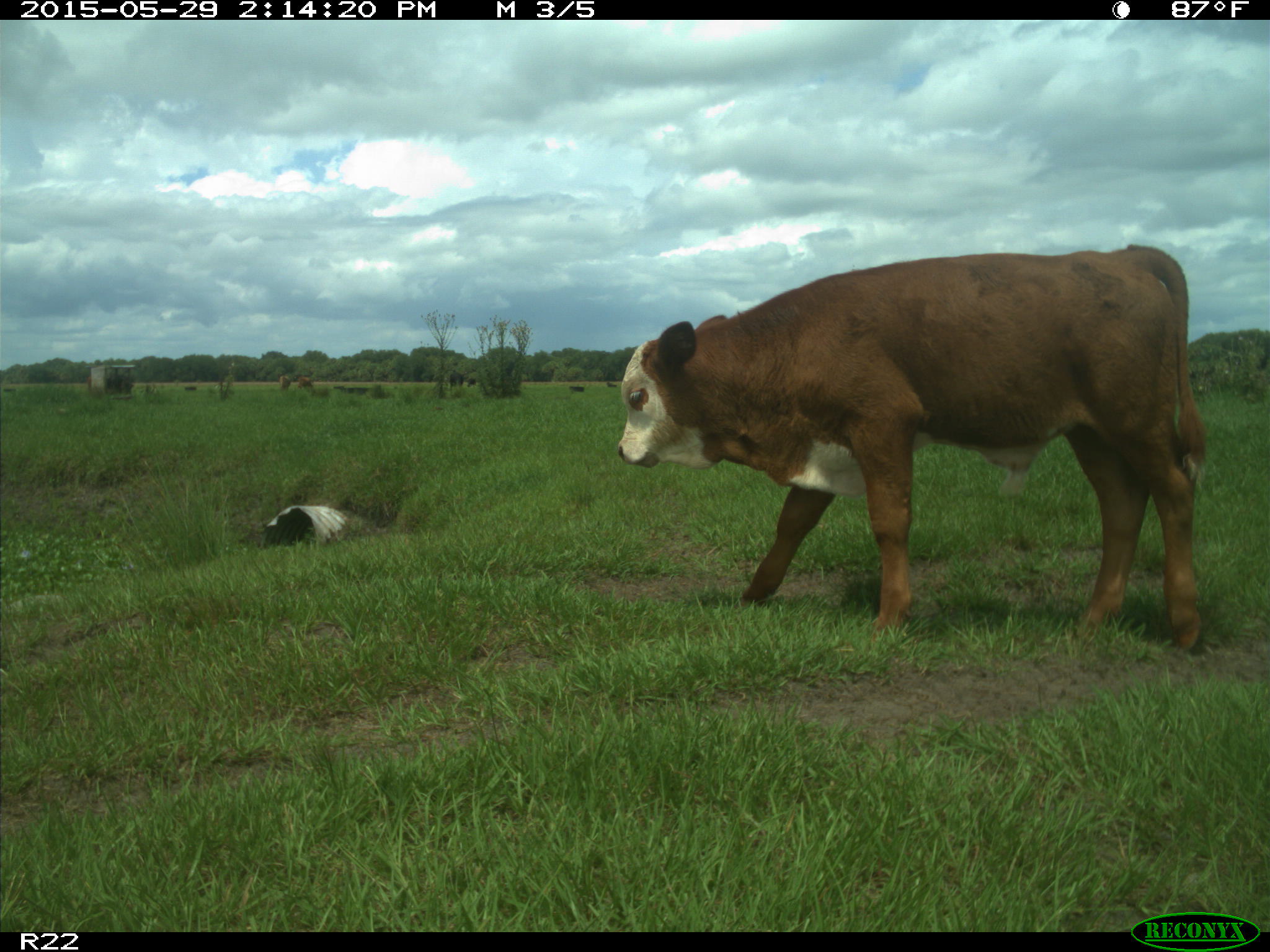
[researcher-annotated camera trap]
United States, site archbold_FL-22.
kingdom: Animalia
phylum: Chordata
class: Mammalia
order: Artiodactyla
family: Bovidae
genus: Bos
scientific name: Bos taurus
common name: domestic cow